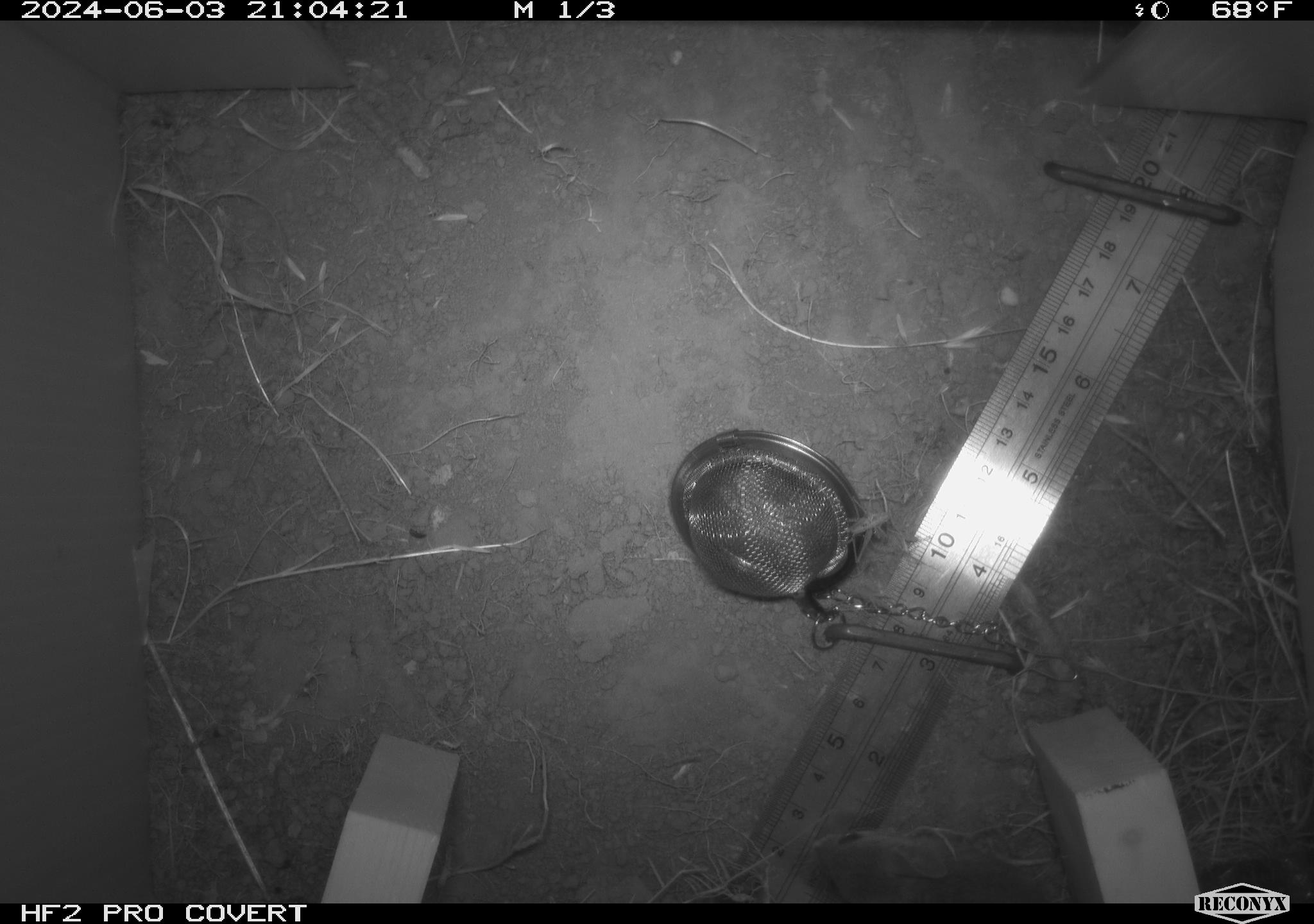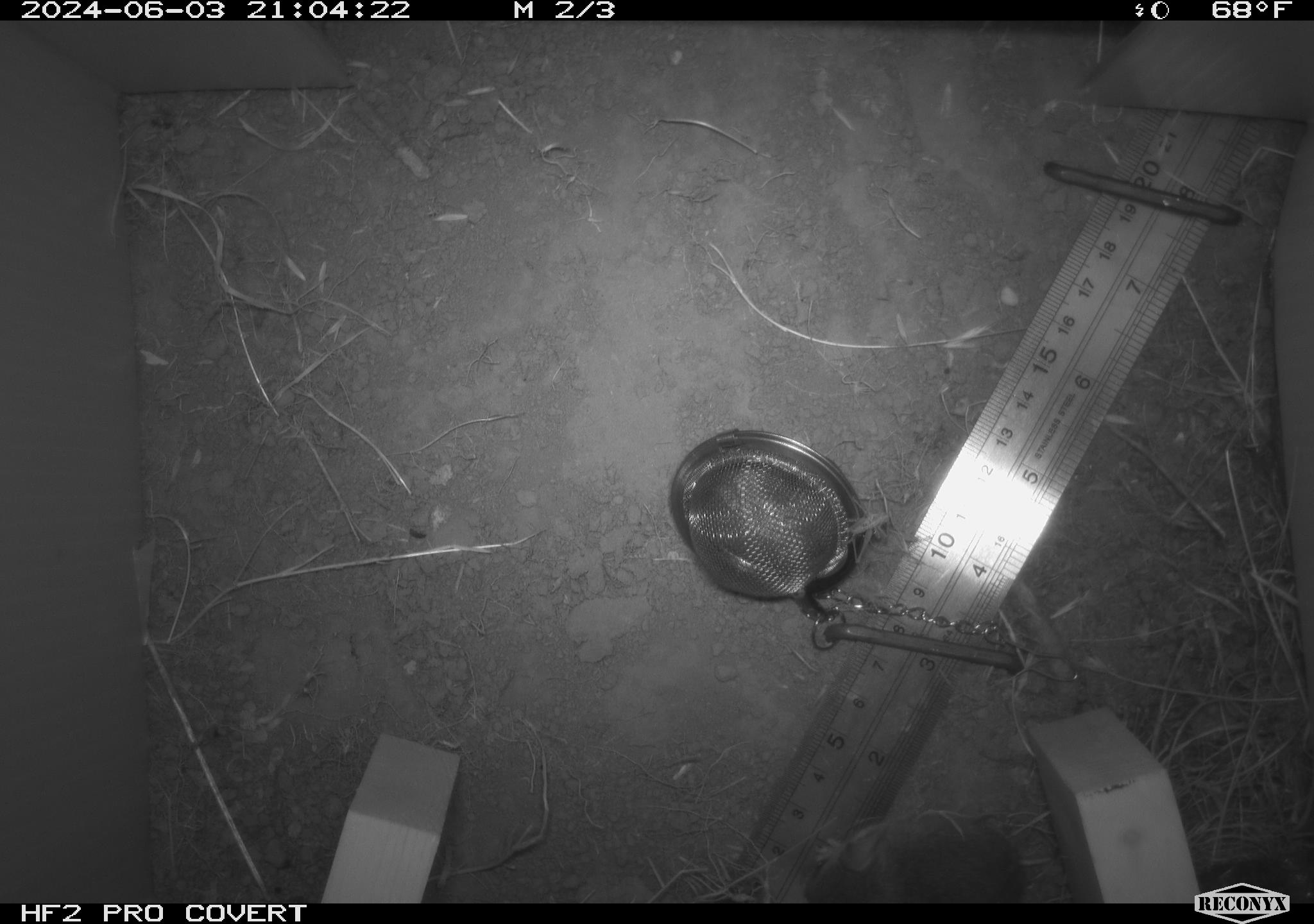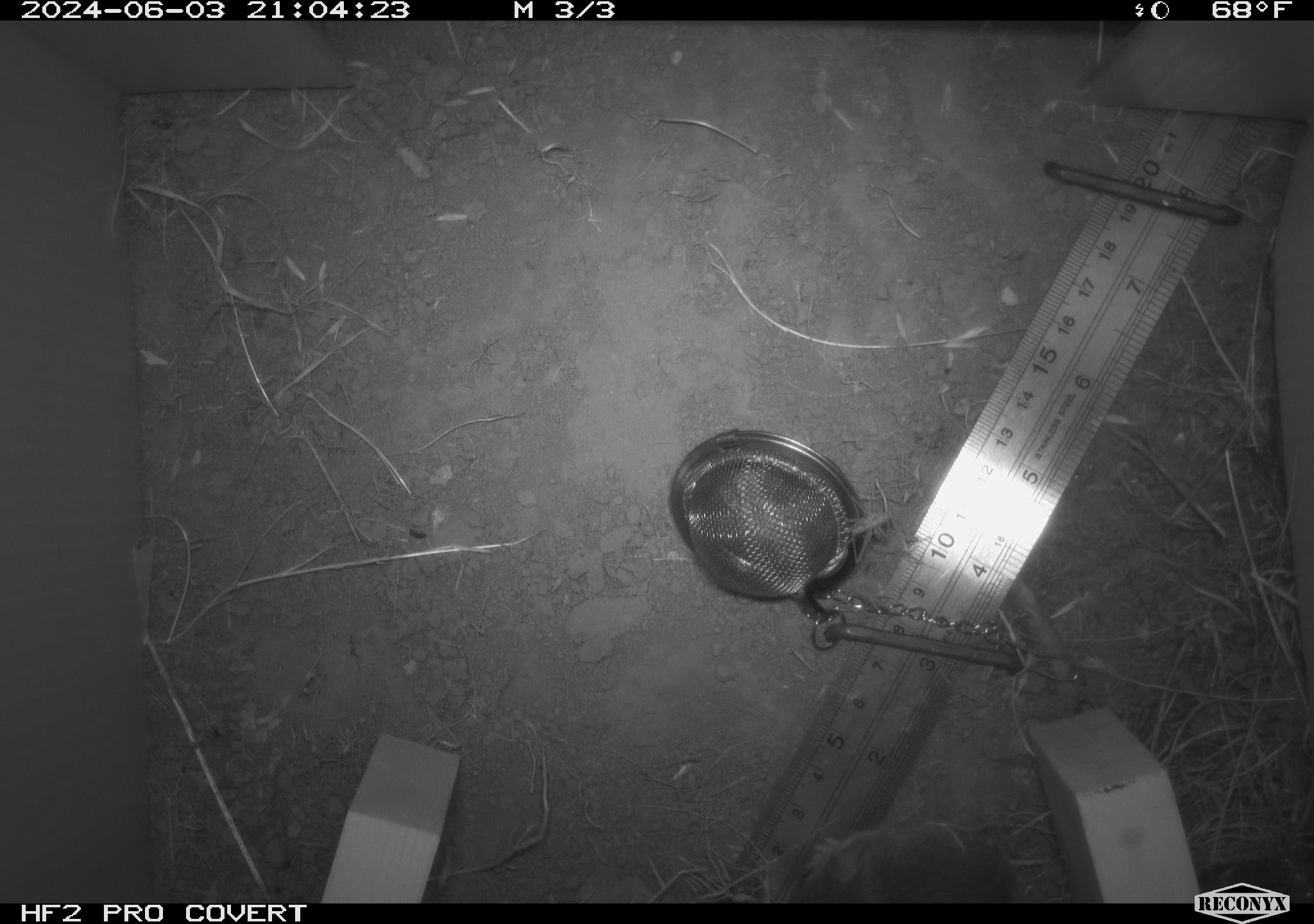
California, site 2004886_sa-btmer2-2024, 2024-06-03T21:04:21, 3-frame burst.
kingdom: Animalia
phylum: Chordata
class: Mammalia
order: Rodentia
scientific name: Rodentia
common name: mouse species